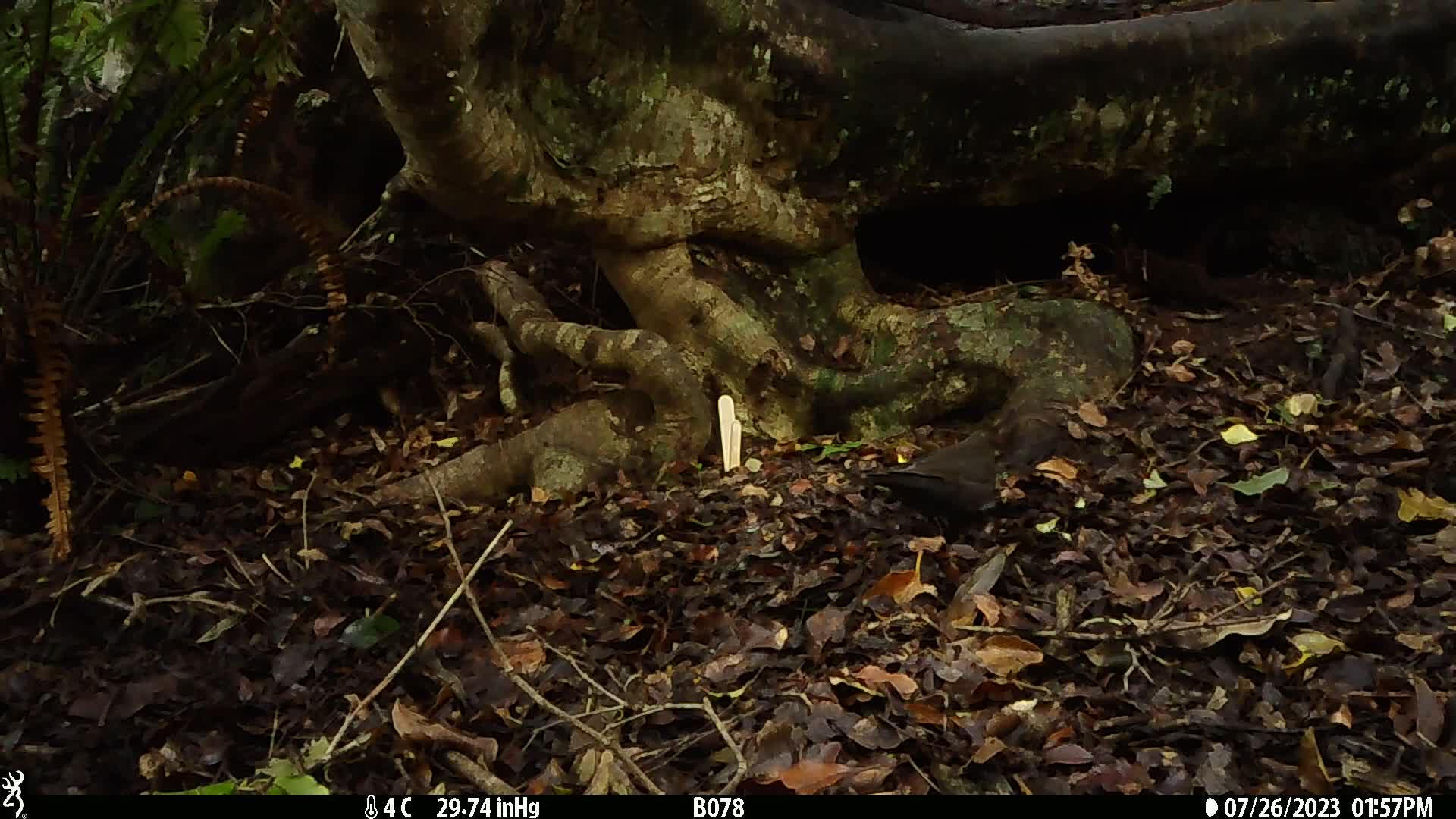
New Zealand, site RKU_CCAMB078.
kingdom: Animalia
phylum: Chordata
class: Aves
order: Passeriformes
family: Turdidae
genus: Turdus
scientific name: Turdus merula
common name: eurasian blackbird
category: blackbird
Blackbird (eurasian blackbird) (Turdus merula).